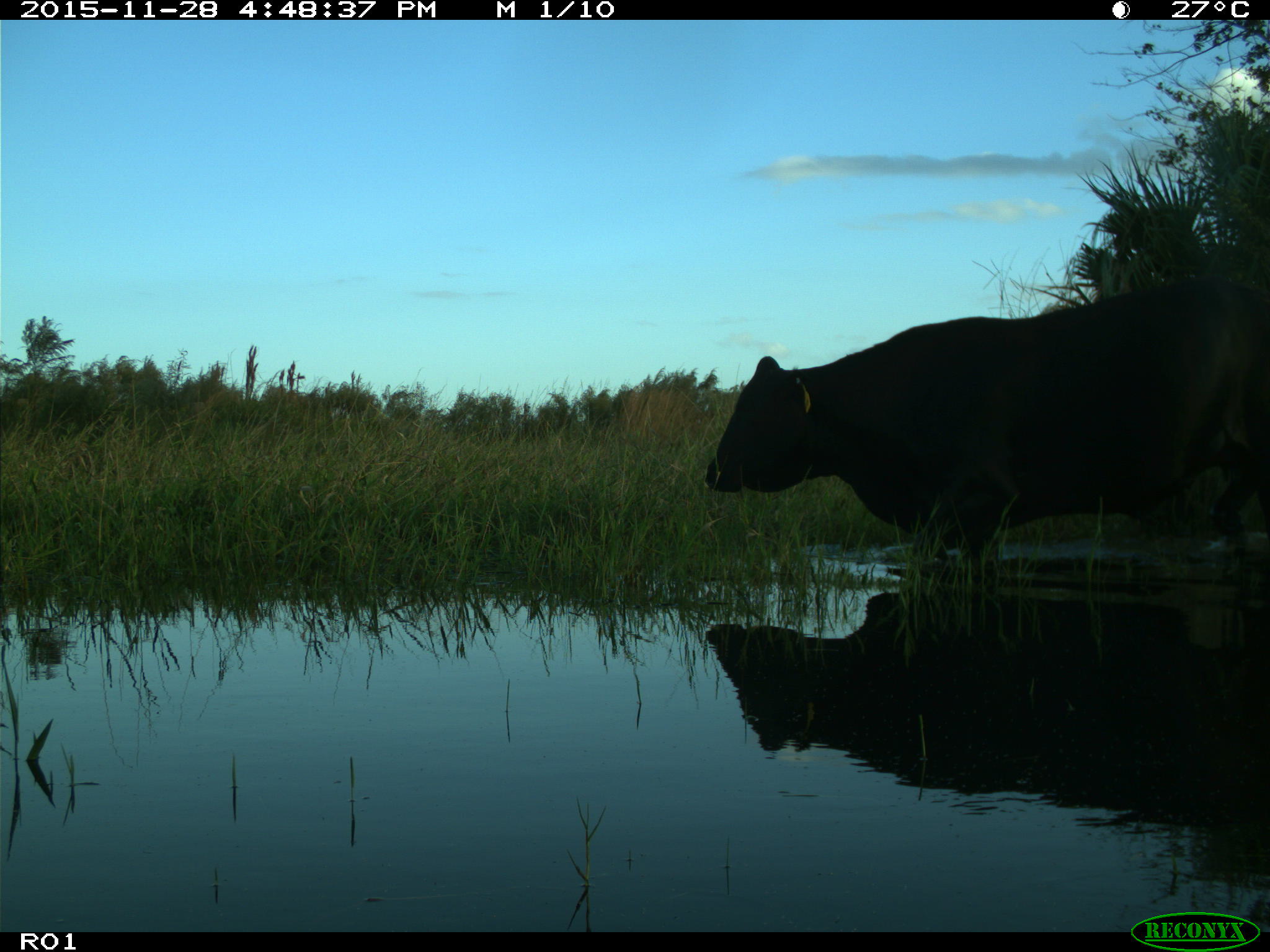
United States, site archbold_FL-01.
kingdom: Animalia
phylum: Chordata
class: Mammalia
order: Artiodactyla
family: Bovidae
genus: Bos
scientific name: Bos taurus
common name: domestic cow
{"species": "Bos taurus (domestic cow)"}